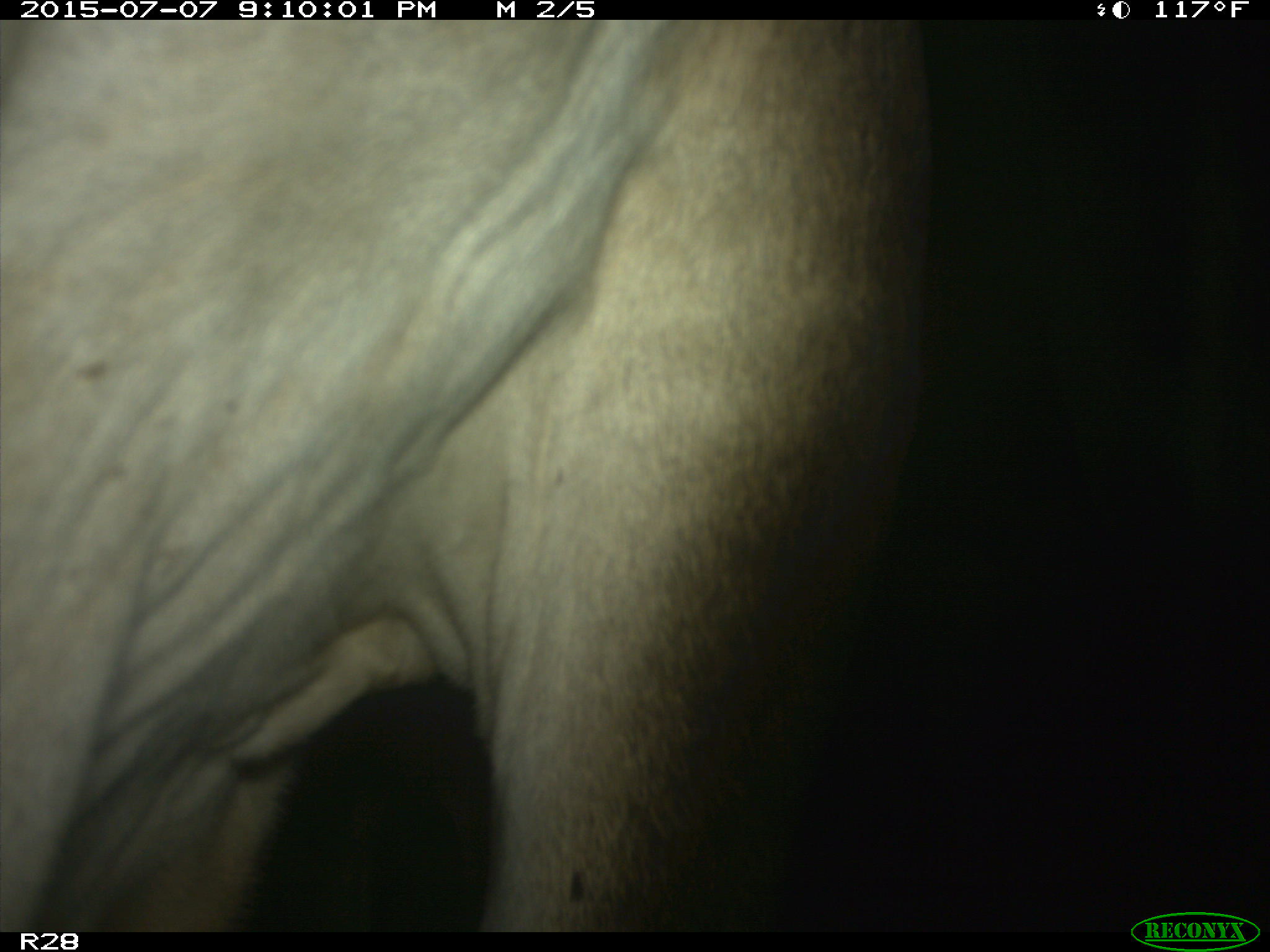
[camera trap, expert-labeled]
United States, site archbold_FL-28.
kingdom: Animalia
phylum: Chordata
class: Mammalia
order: Artiodactyla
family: Bovidae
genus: Bos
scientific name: Bos taurus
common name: domestic cow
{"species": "Bos taurus (domestic cow)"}